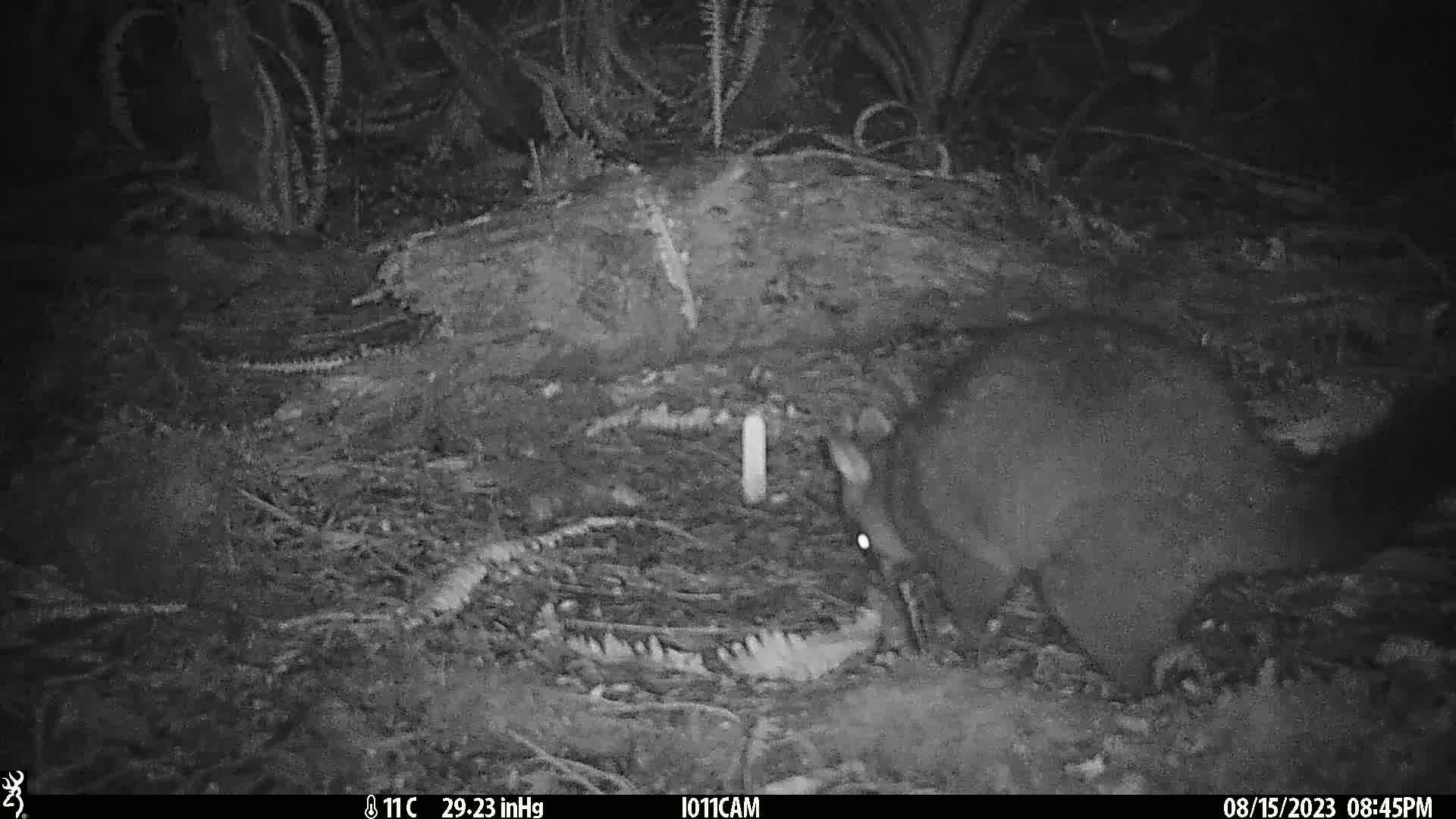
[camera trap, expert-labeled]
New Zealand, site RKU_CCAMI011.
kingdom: Animalia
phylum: Chordata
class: Mammalia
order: Diprotodontia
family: Phalangeridae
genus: Trichosurus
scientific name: Trichosurus vulpecula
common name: common brushtail possum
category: possum